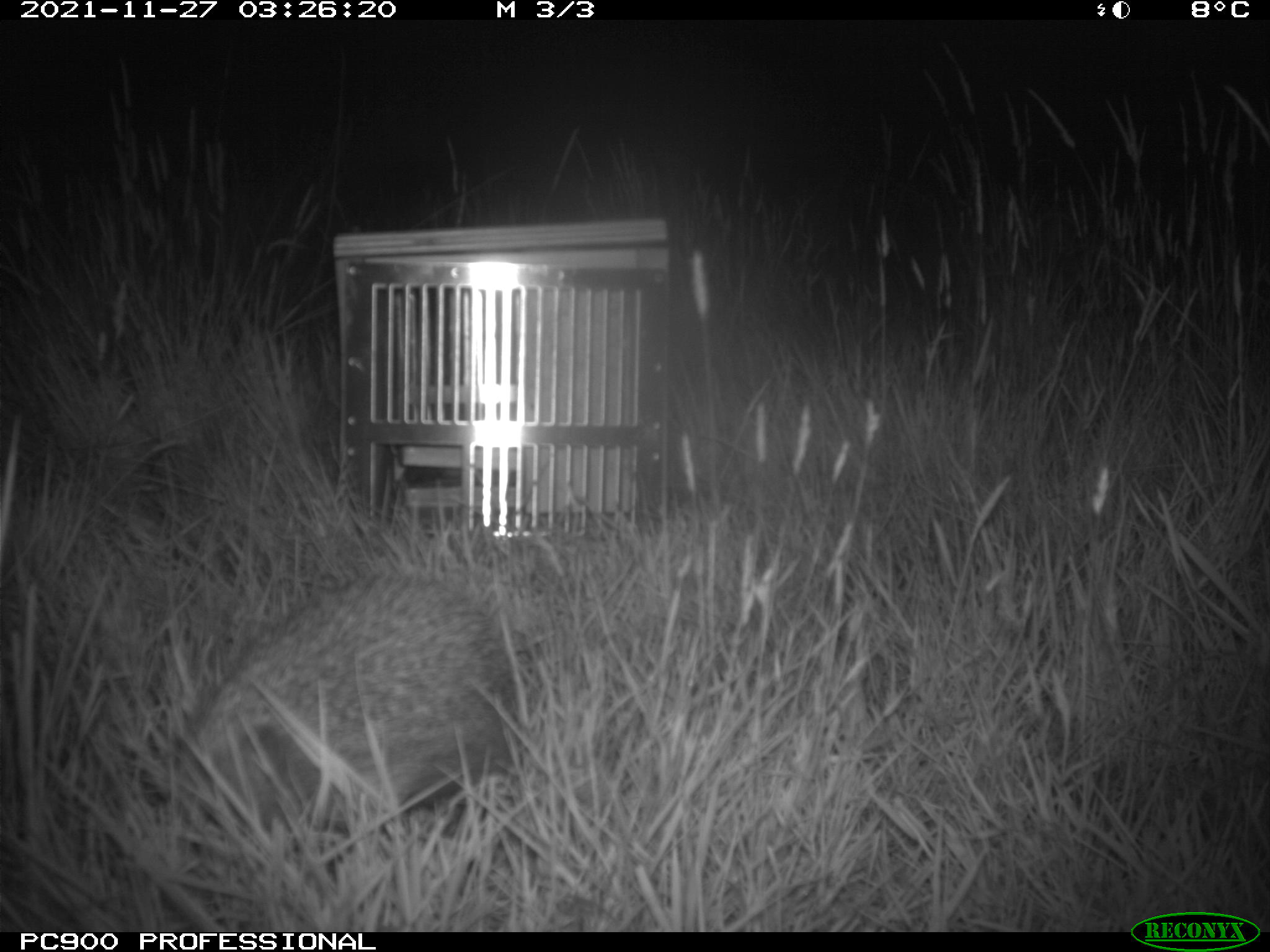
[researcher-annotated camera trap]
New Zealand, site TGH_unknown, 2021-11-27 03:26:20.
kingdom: Animalia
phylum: Chordata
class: Mammalia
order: Eulipotyphla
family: Erinaceidae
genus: Erinaceus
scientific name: Erinaceus europaeus europaeus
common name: european hedgehog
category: hedgehog